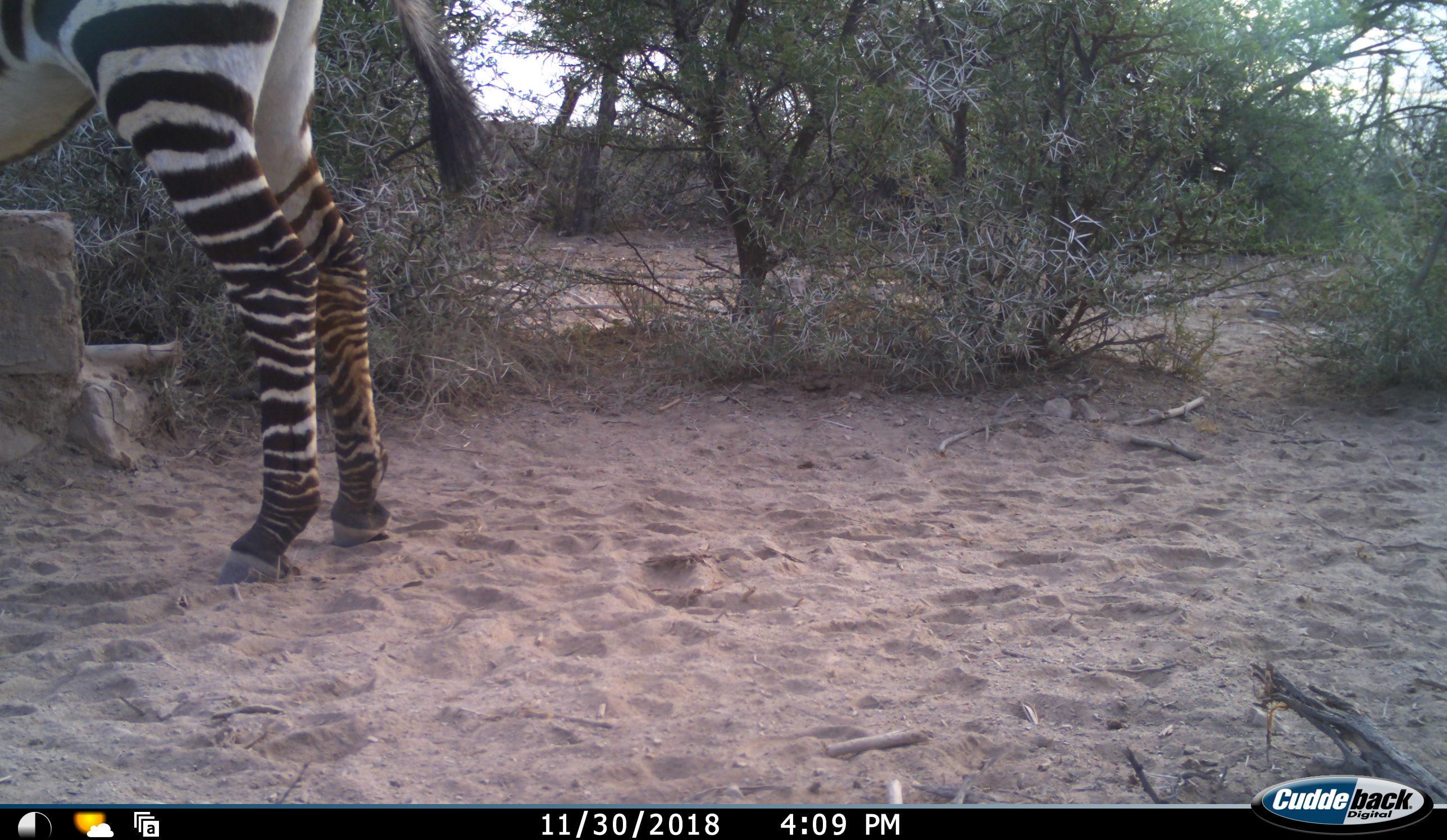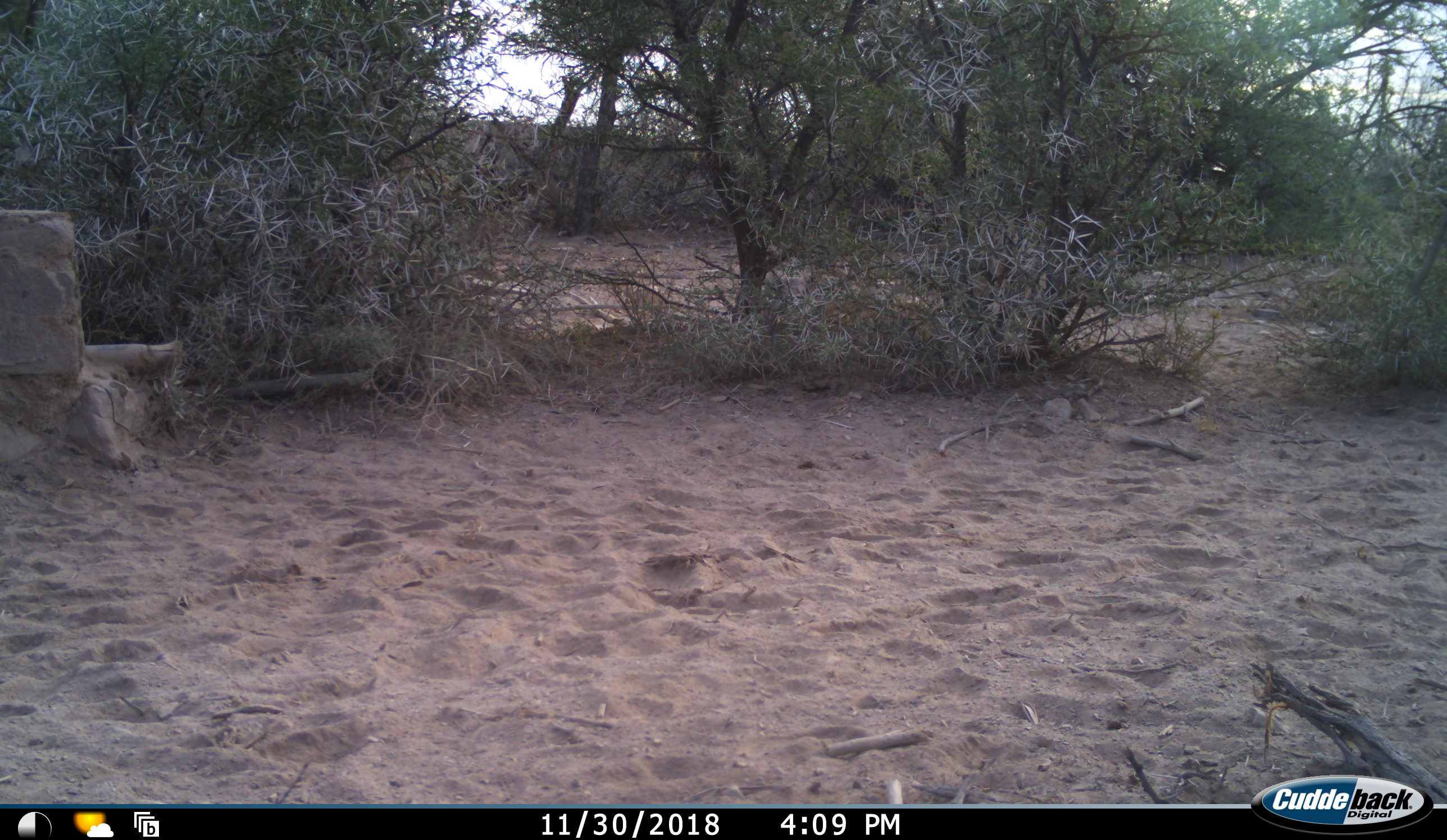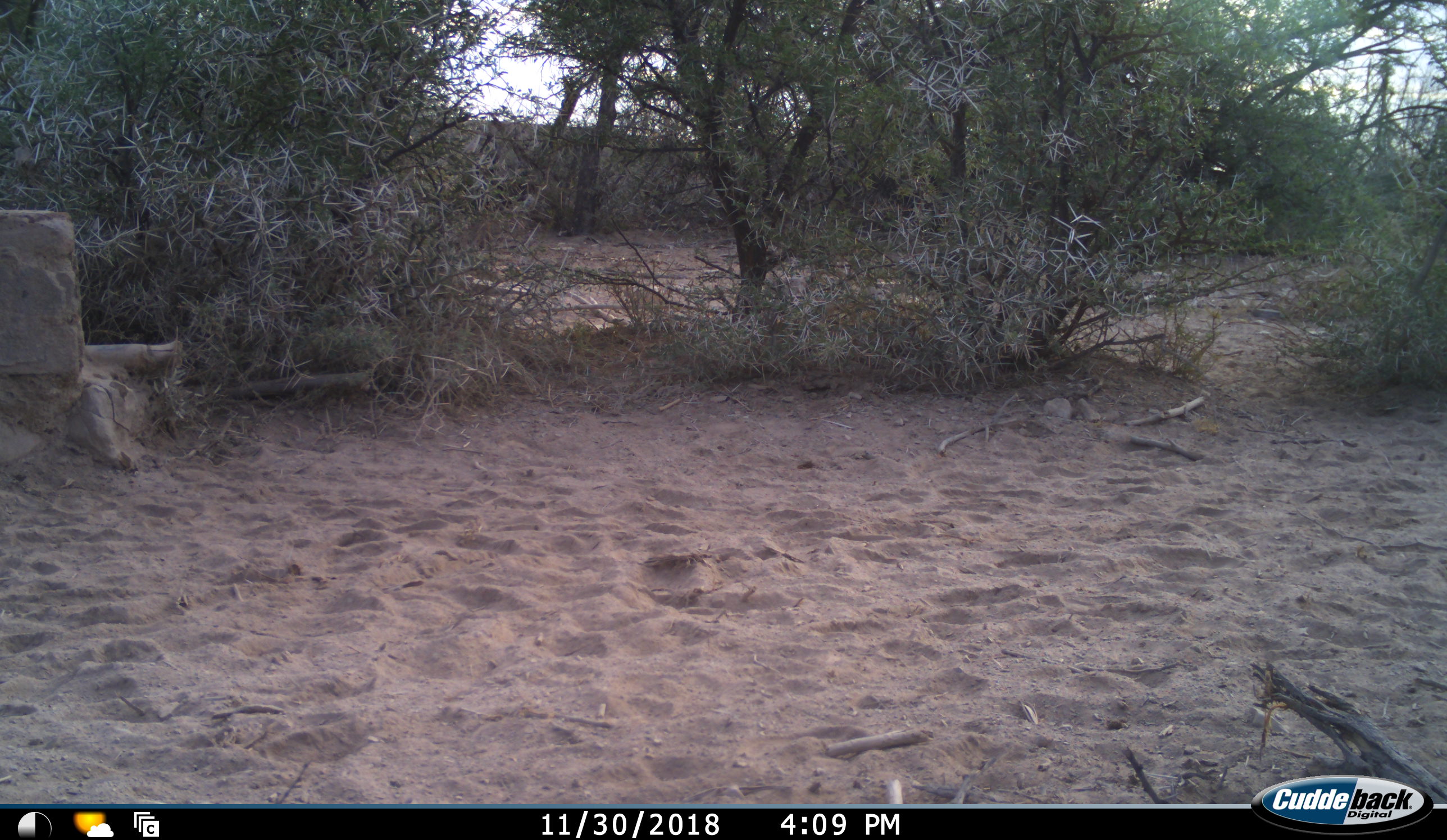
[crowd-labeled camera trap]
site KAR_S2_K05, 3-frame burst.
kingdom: Animalia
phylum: Chordata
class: Mammalia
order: Perissodactyla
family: Equidae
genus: Equus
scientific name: Equus zebra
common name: mountain zebra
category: zebramountain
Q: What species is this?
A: Zebramountain (mountain zebra) (Equus zebra).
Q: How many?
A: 1.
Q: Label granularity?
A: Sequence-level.